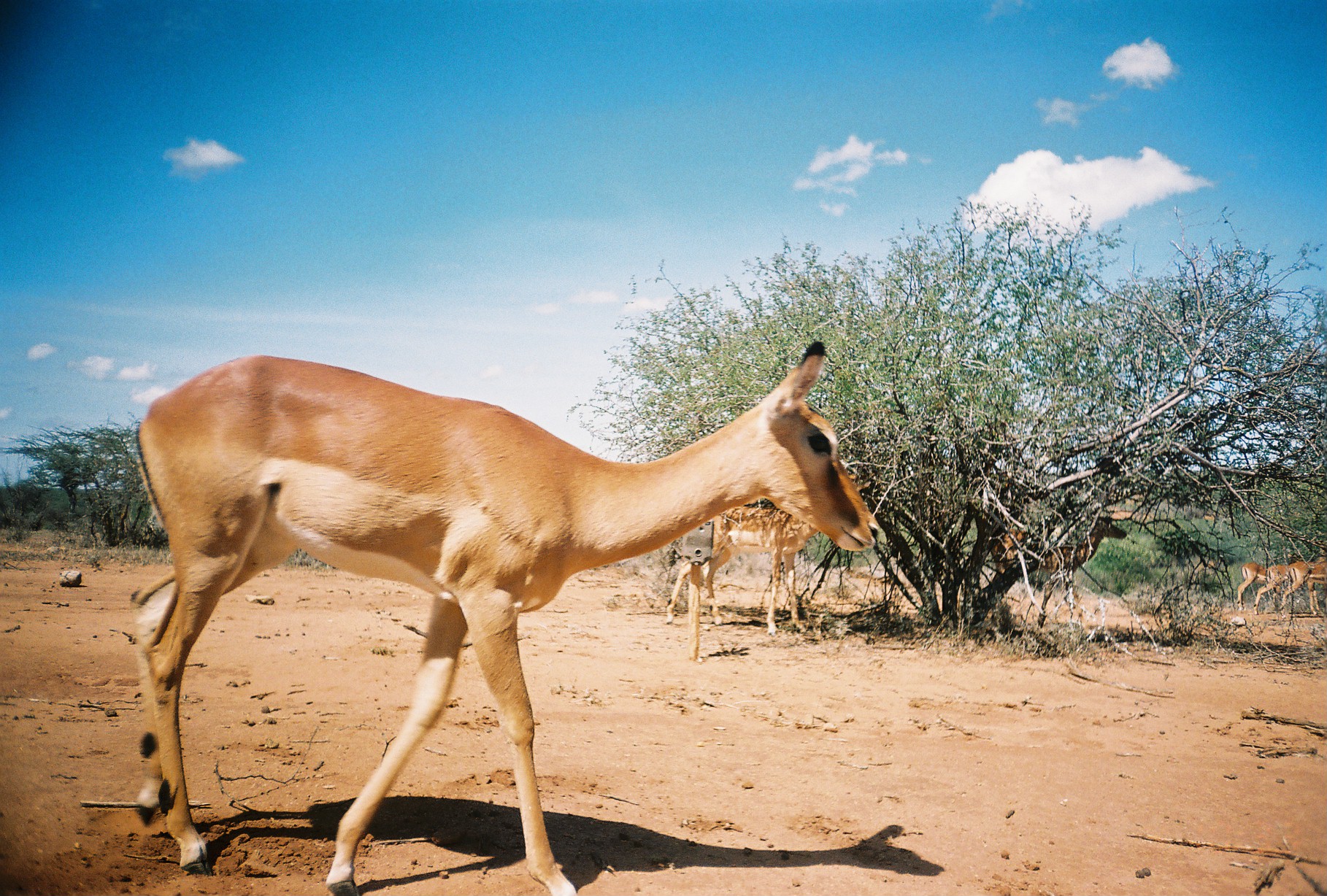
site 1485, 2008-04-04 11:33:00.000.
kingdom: Animalia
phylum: Chordata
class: Mammalia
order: Artiodactyla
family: Bovidae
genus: Aepyceros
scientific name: Aepyceros melampus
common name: impala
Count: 6.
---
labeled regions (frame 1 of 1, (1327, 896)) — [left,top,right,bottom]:
aepyceros melampus: [127,335,883,891]; [659,467,872,638]; [986,513,1128,632]; [1251,555,1326,615]; [1278,559,1326,614]; [1235,559,1271,611]